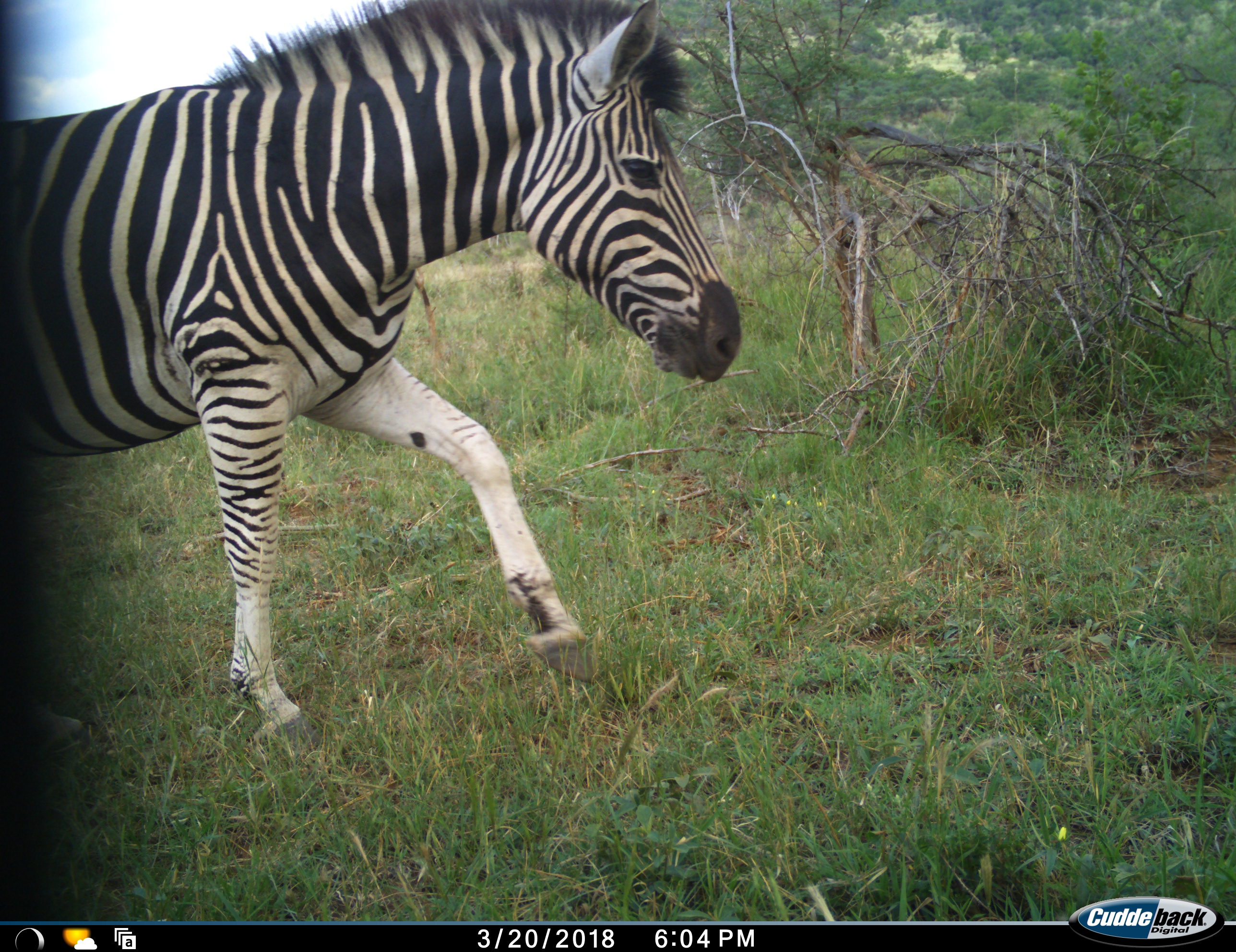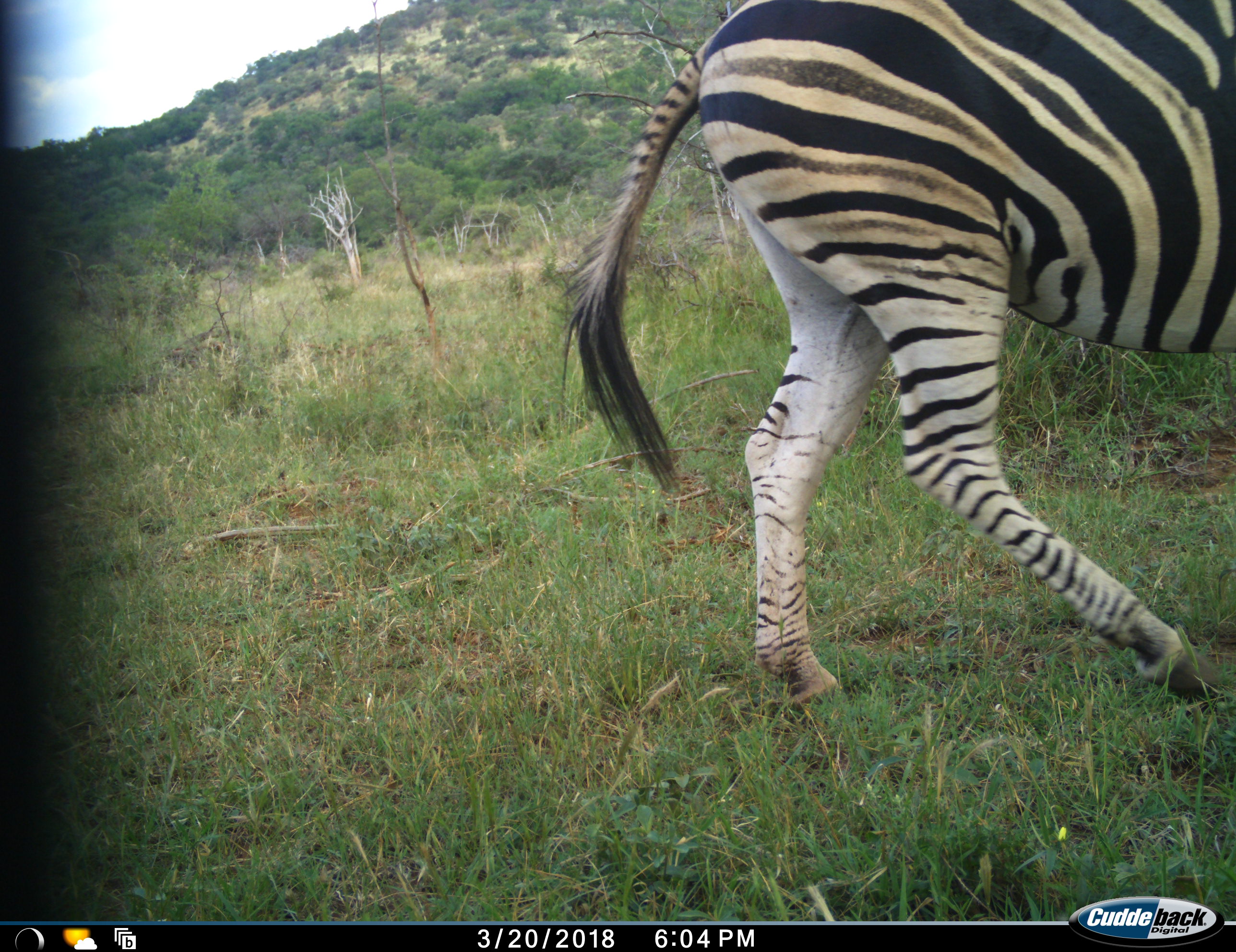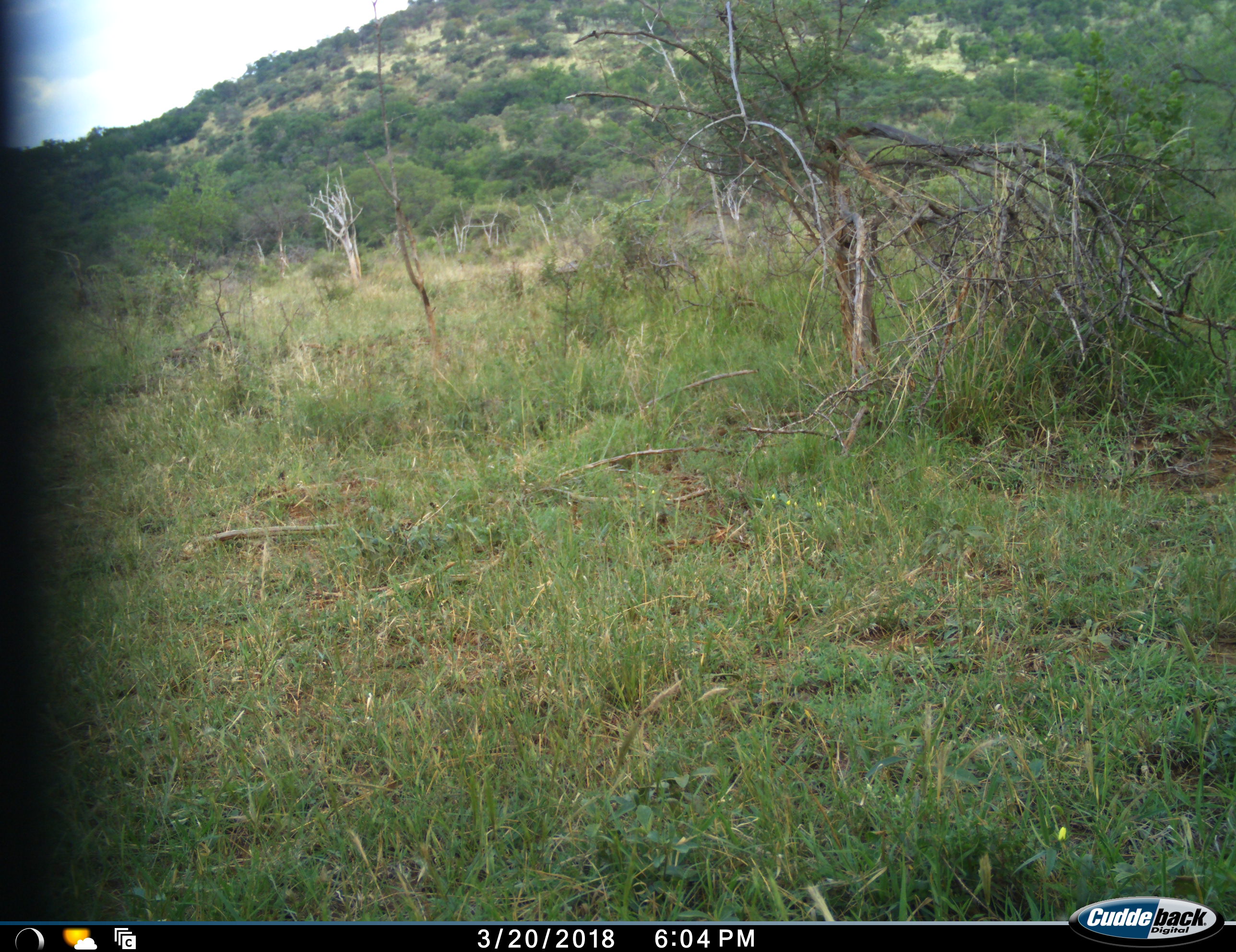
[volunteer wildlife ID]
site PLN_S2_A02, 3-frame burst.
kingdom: Animalia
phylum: Chordata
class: Mammalia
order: Perissodactyla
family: Equidae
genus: Equus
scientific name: Equus quagga burchellii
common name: burchell's zebra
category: zebraburchells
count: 1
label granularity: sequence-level